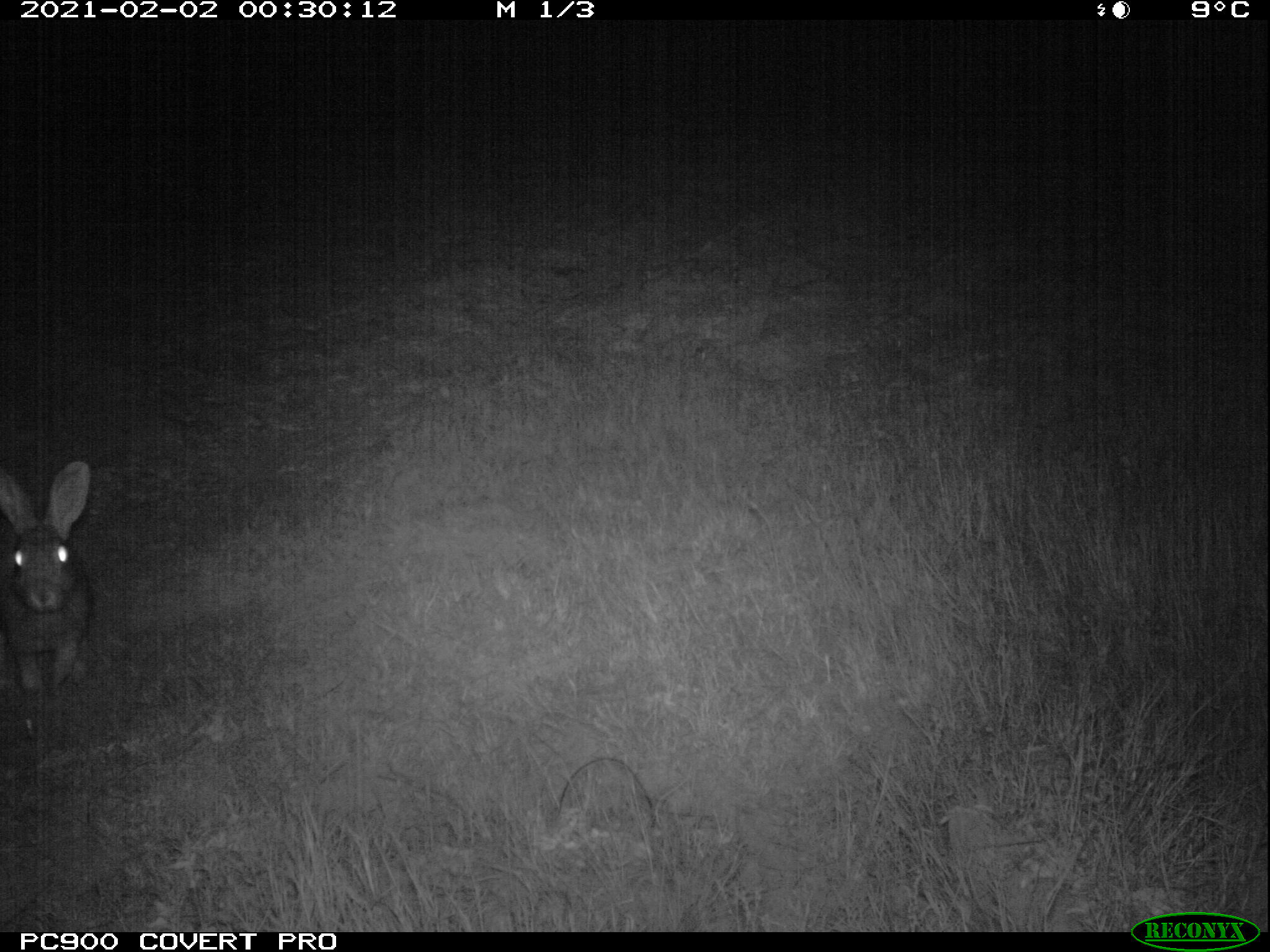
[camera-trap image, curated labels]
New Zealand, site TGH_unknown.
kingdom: Animalia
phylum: Chordata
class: Mammalia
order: Lagomorpha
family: Leporidae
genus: Oryctolagus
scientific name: Oryctolagus cuniculus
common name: european rabbit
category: rabbit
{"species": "rabbit (european rabbit) (Oryctolagus cuniculus)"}